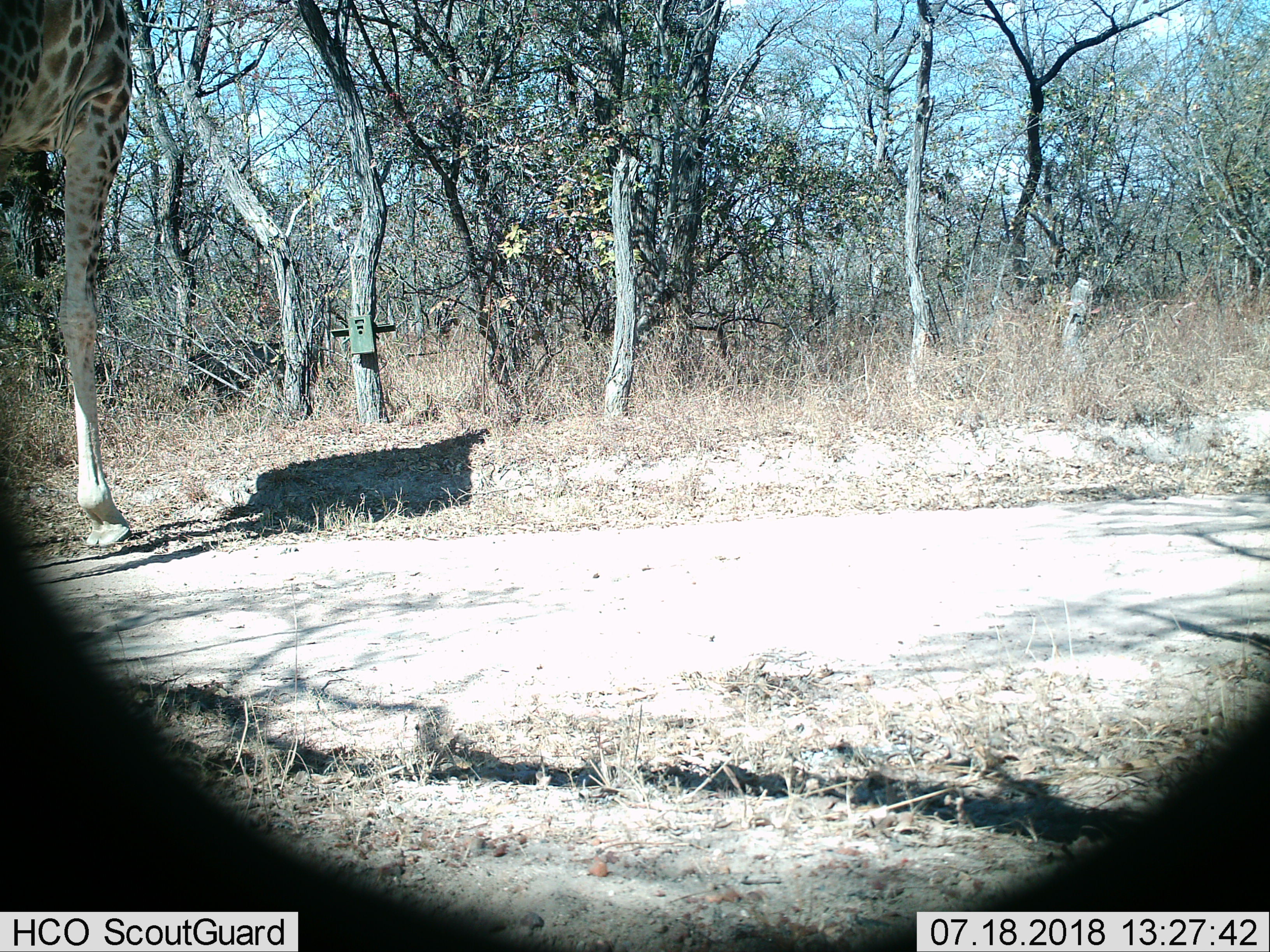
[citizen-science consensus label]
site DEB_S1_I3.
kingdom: Animalia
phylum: Chordata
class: Mammalia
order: Artiodactyla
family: Giraffidae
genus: Giraffa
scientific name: Giraffa camelopardalis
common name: giraffe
Giraffe (Giraffa camelopardalis), count 1. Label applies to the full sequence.